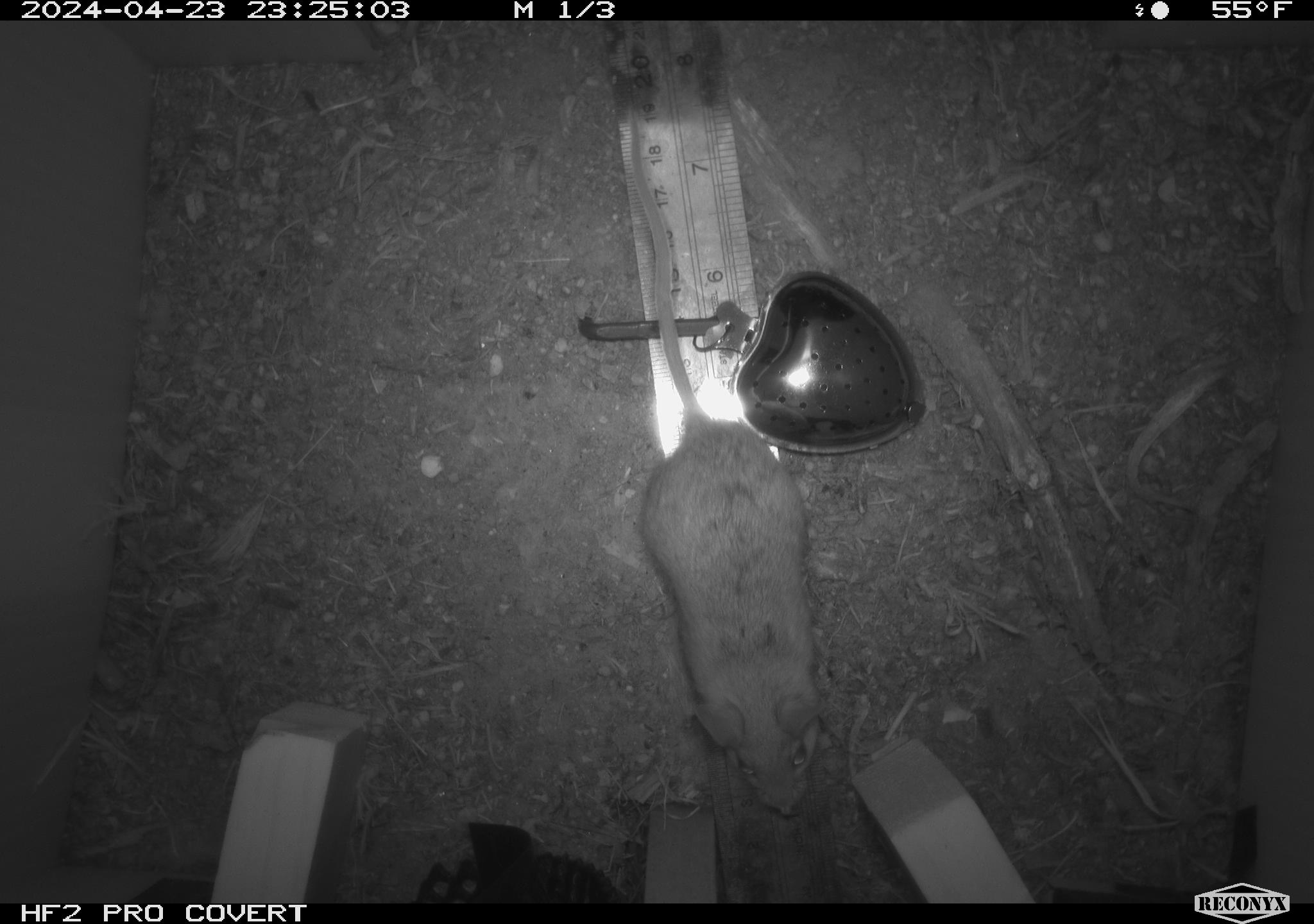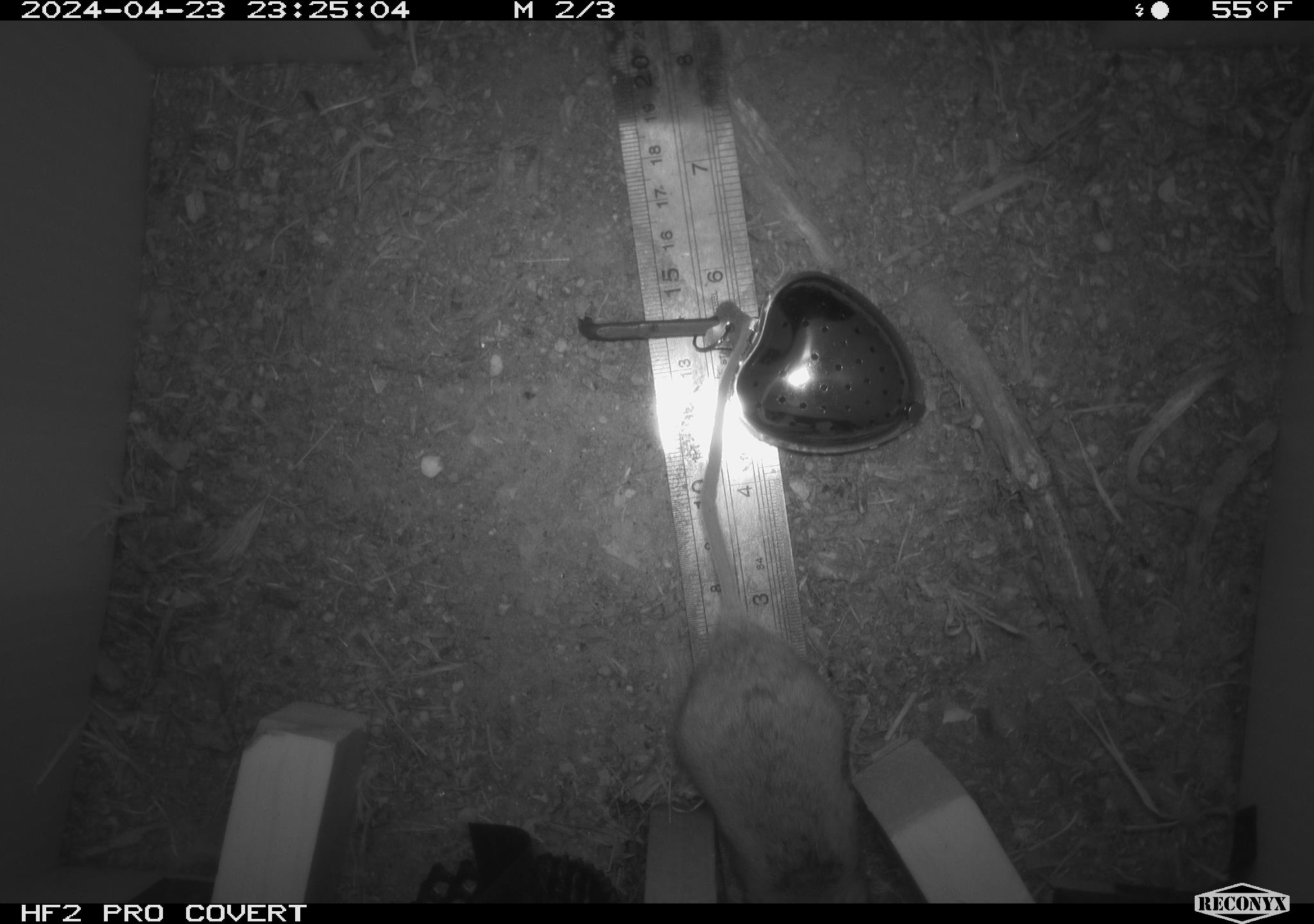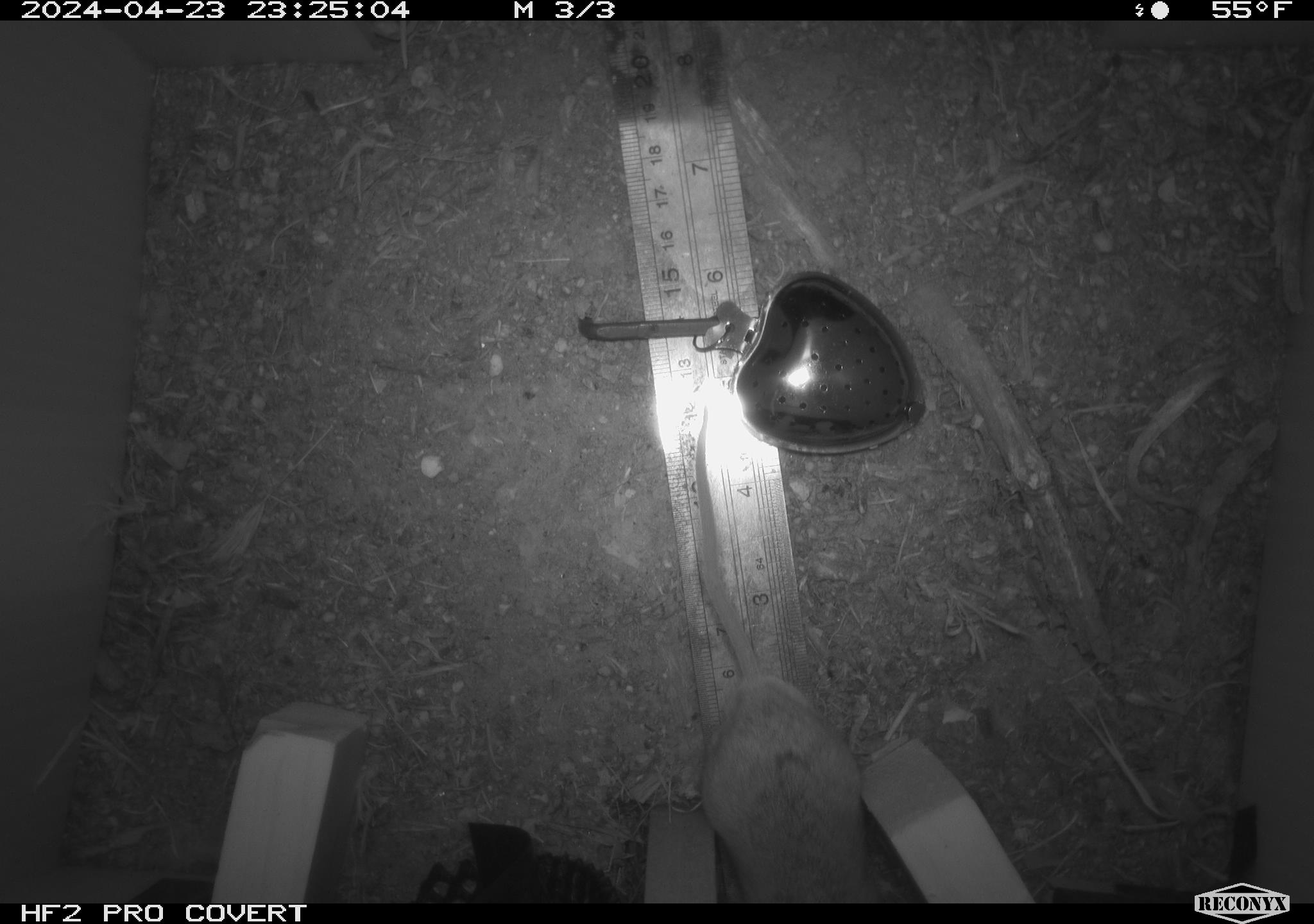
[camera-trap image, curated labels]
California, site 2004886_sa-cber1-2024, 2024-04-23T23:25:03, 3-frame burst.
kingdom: Animalia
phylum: Chordata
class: Mammalia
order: Rodentia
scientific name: Rodentia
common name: mouse species